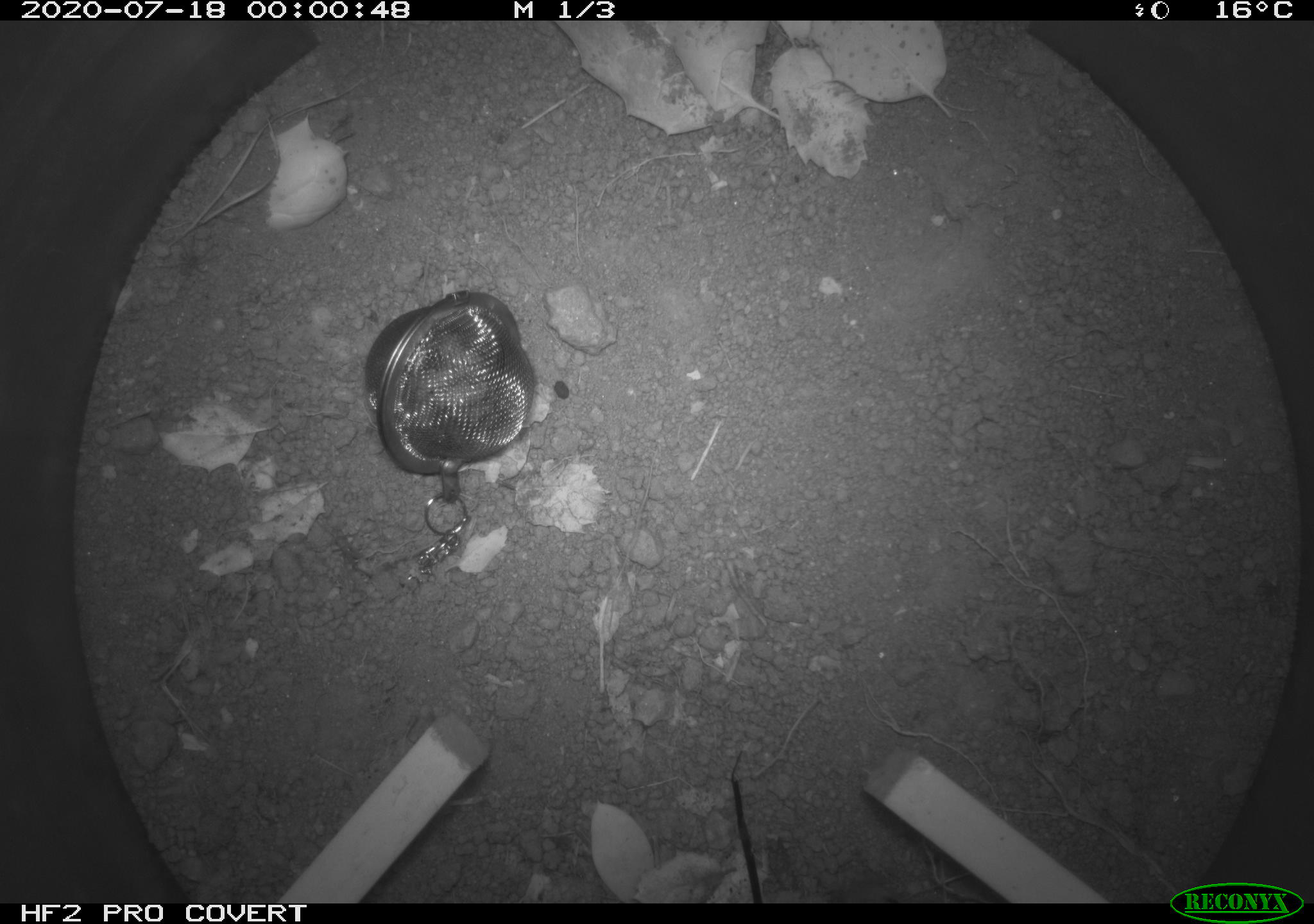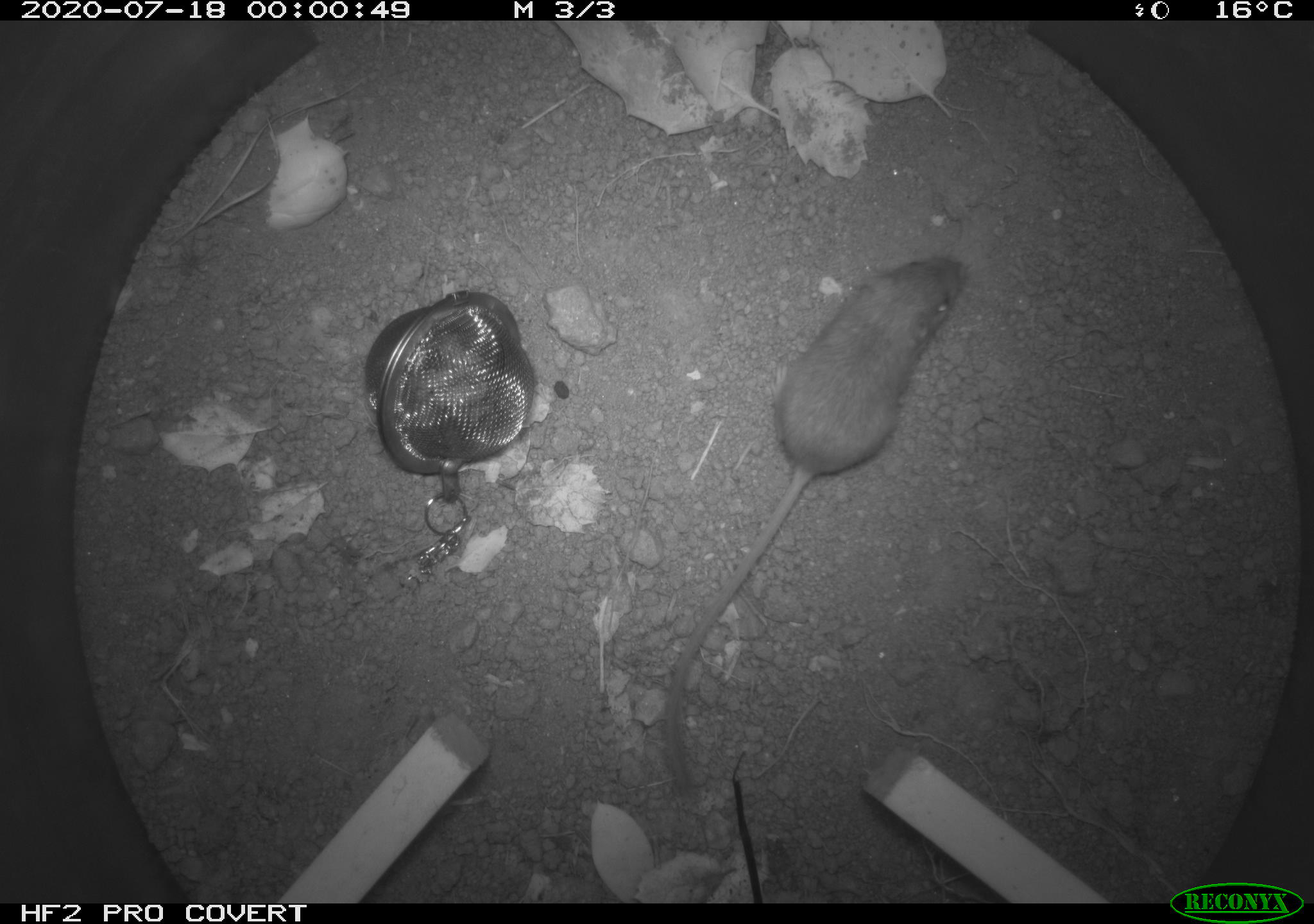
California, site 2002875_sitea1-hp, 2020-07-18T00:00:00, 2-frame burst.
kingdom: Animalia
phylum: Chordata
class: Mammalia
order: Rodentia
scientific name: Rodentia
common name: rodent